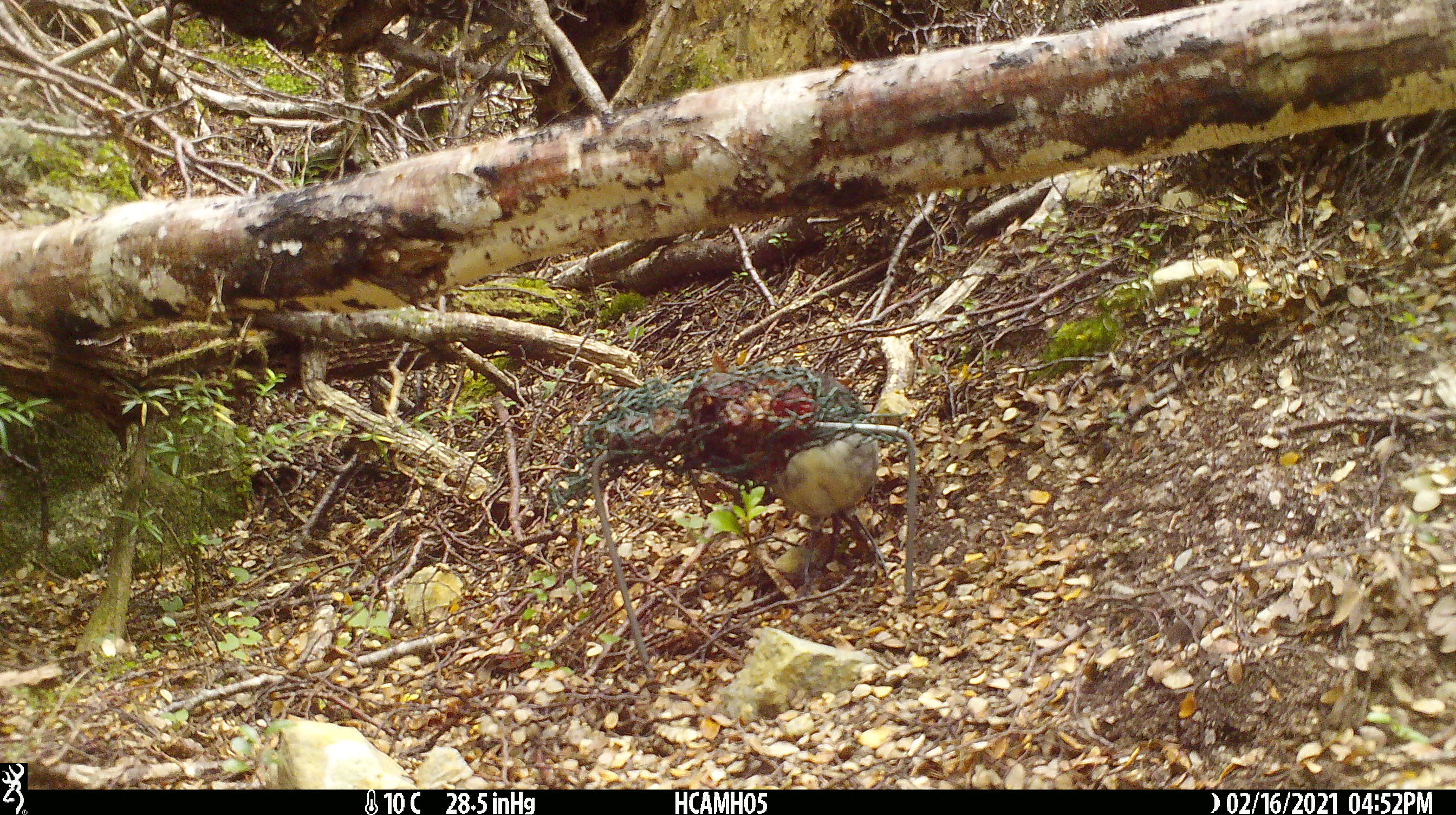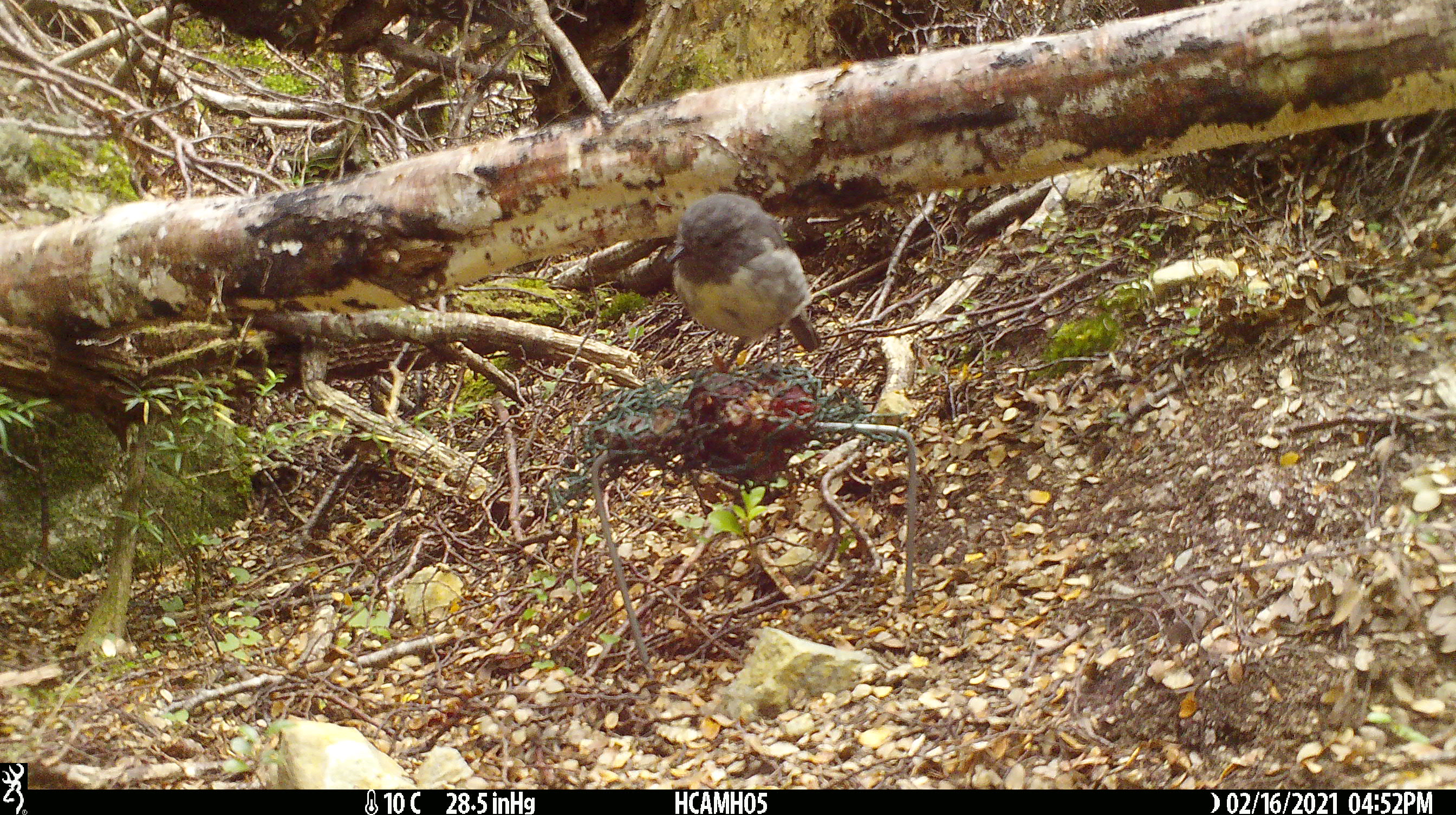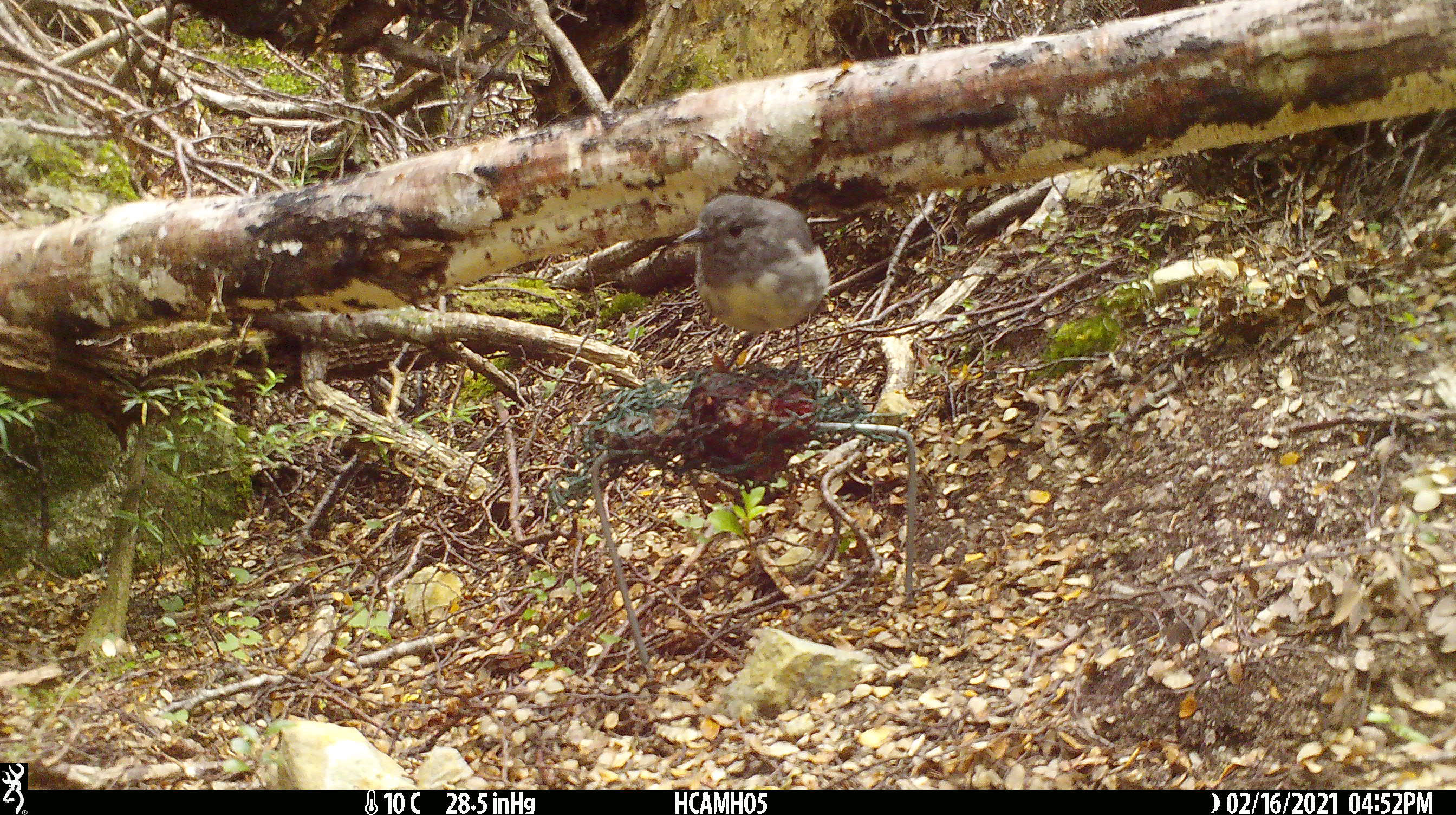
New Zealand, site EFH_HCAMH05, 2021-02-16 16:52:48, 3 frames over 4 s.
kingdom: Animalia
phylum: Chordata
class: Aves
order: Passeriformes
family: Petroicidae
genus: Petroica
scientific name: Petroica australis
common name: new zealand robin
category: robin